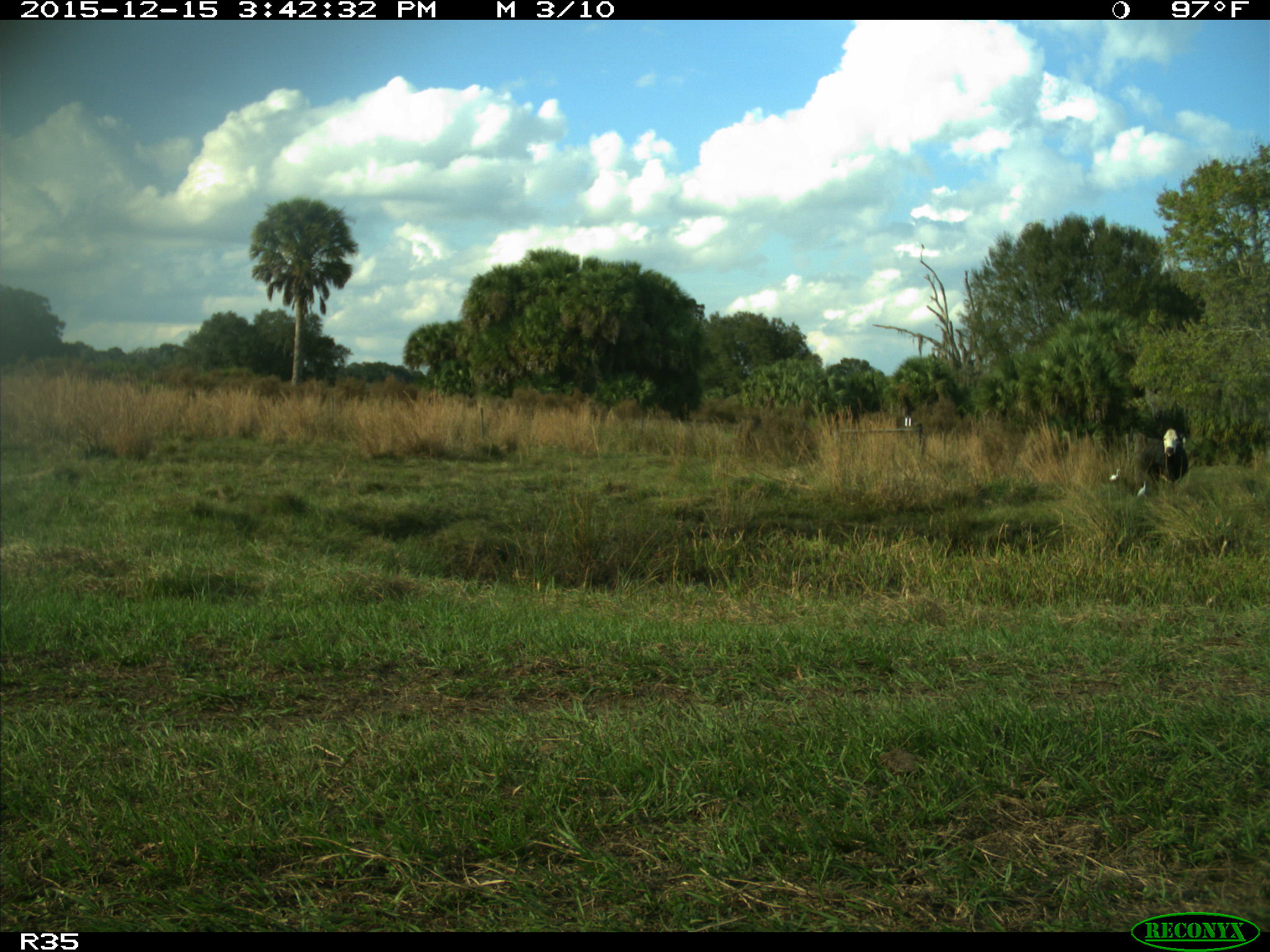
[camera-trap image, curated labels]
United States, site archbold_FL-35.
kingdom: Animalia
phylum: Chordata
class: Mammalia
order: Artiodactyla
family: Bovidae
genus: Bos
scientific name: Bos taurus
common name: domestic cow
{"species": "Bos taurus (domestic cow)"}